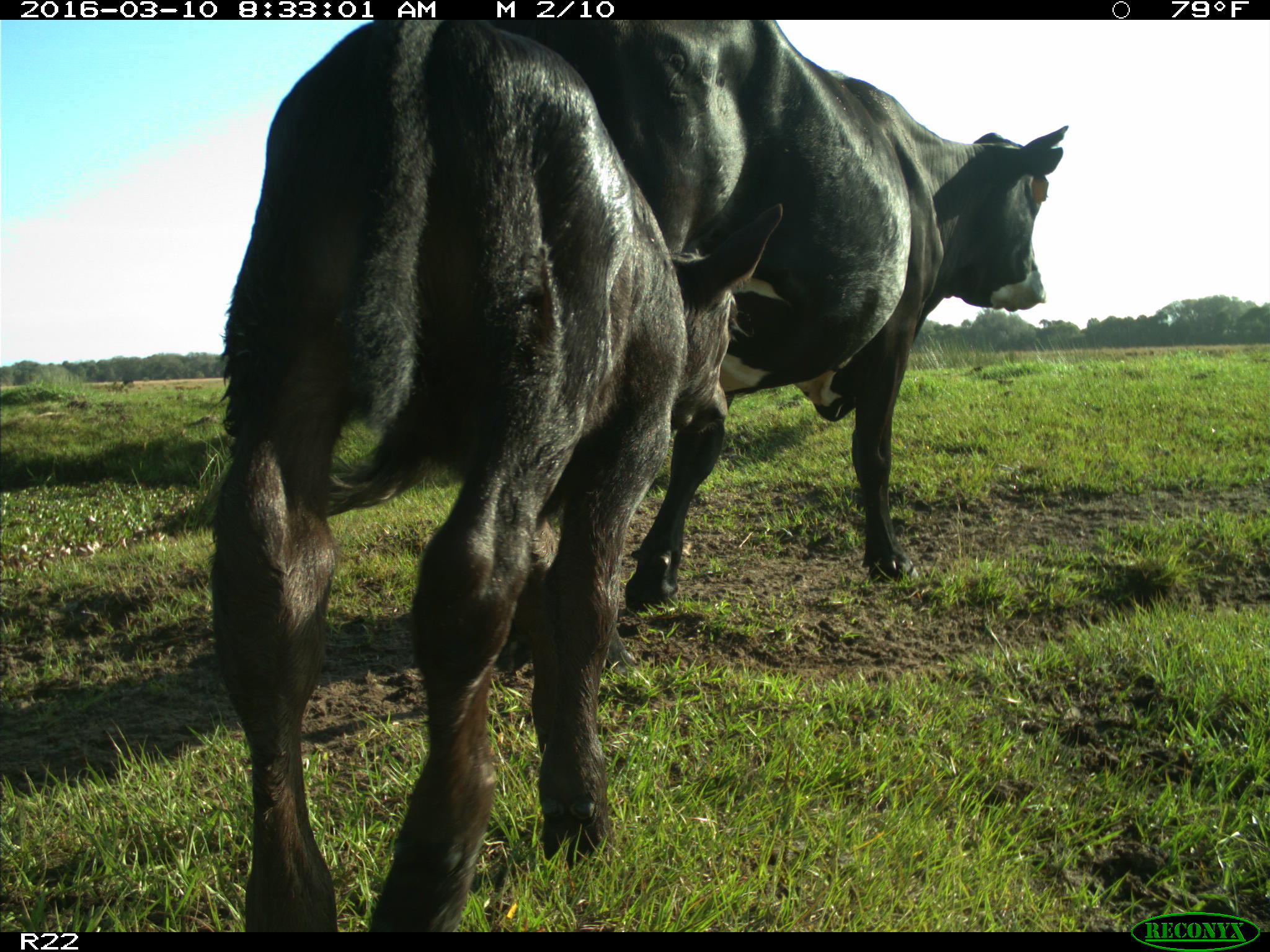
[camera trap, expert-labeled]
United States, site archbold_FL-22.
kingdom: Animalia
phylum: Chordata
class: Mammalia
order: Artiodactyla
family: Bovidae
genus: Bos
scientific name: Bos taurus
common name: domestic cow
Bos taurus (domestic cow).